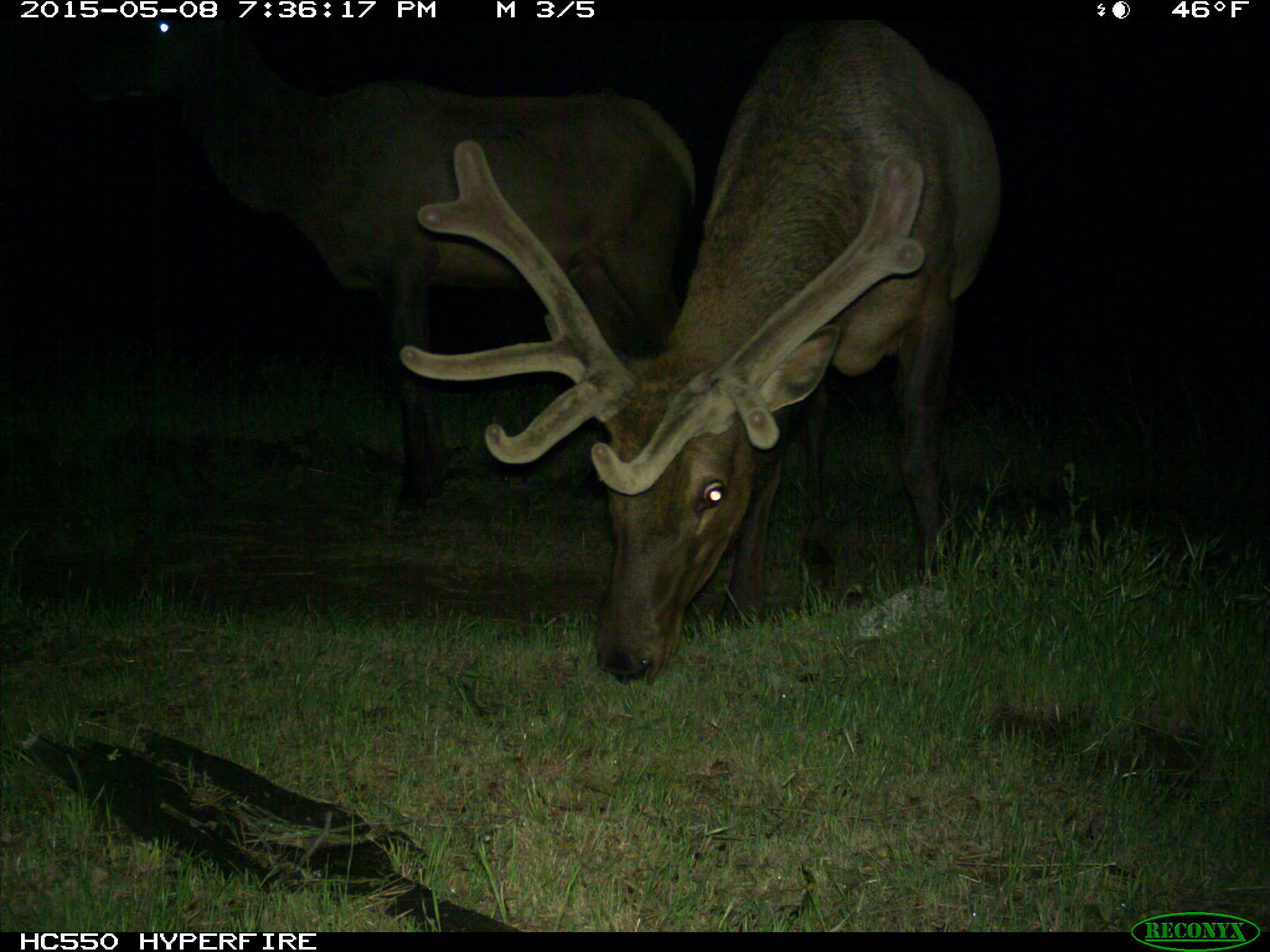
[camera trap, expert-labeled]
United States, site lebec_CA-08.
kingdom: Animalia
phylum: Chordata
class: Mammalia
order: Artiodactyla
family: Cervidae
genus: Cervus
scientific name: Cervus canadensis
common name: elk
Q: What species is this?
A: Cervus canadensis (elk).